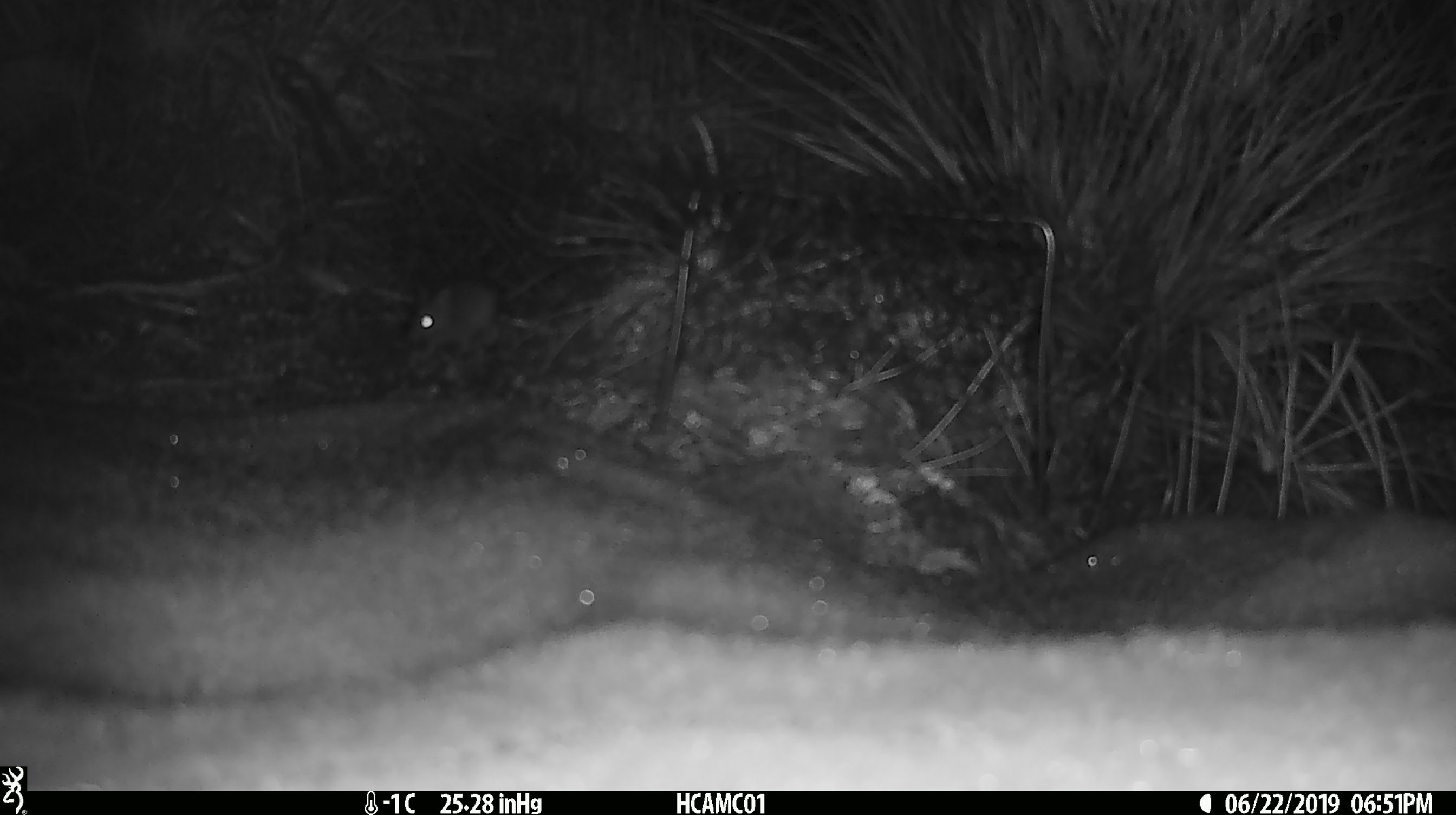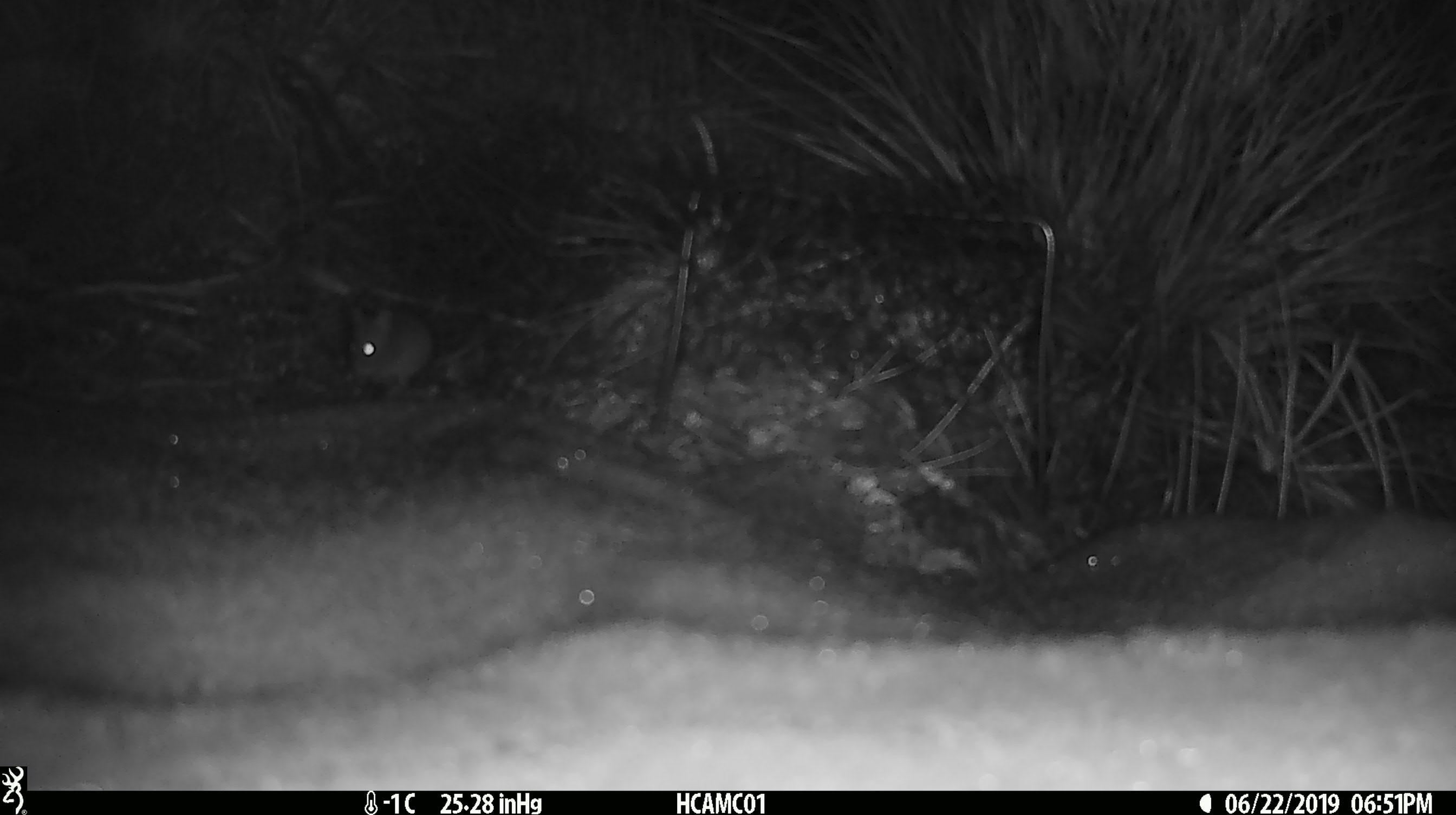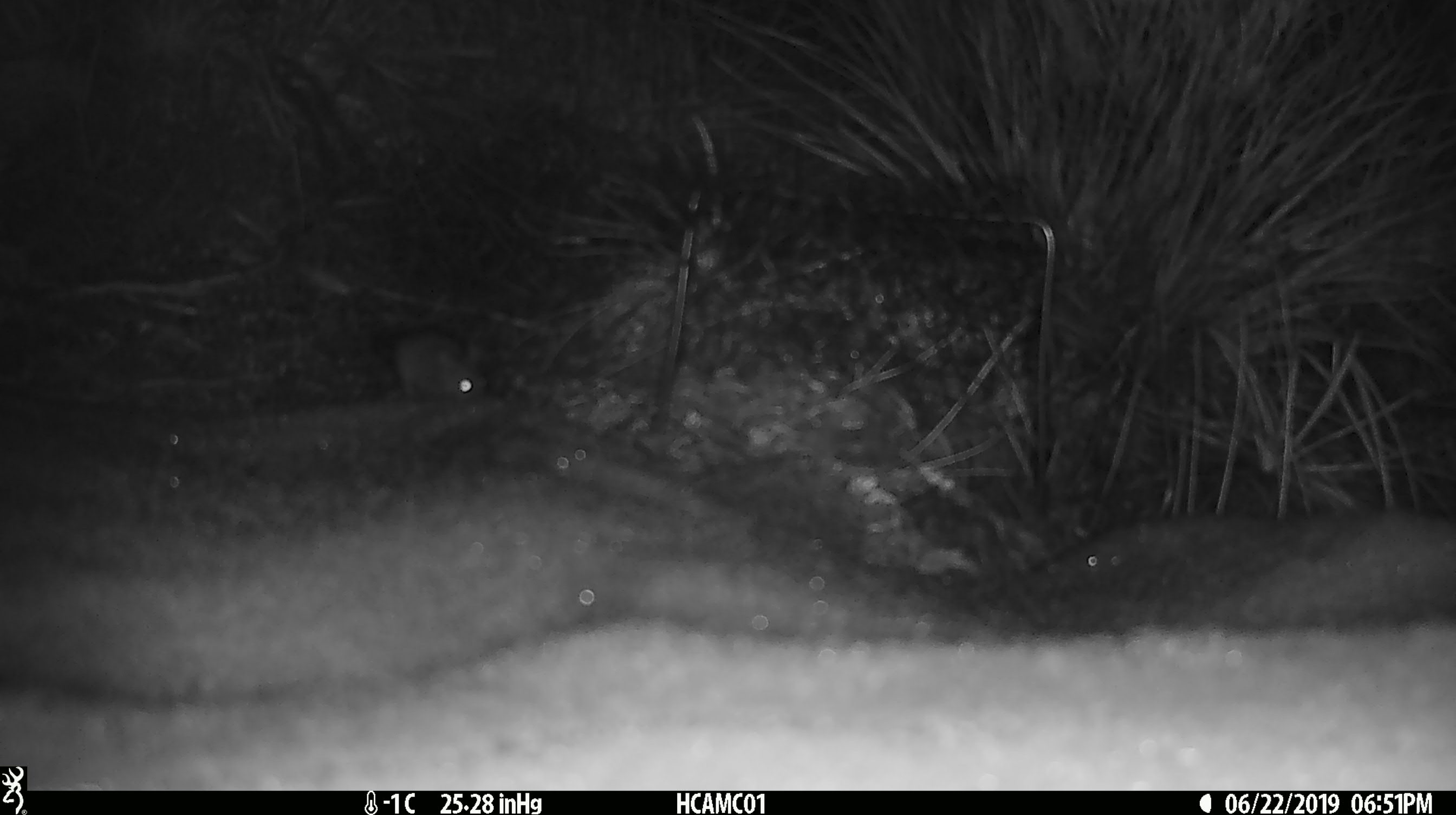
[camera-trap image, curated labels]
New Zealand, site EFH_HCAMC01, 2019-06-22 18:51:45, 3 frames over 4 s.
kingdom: Animalia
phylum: Chordata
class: Mammalia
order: Rodentia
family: Muridae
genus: Mus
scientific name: Mus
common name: mouse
Mouse (Mus).